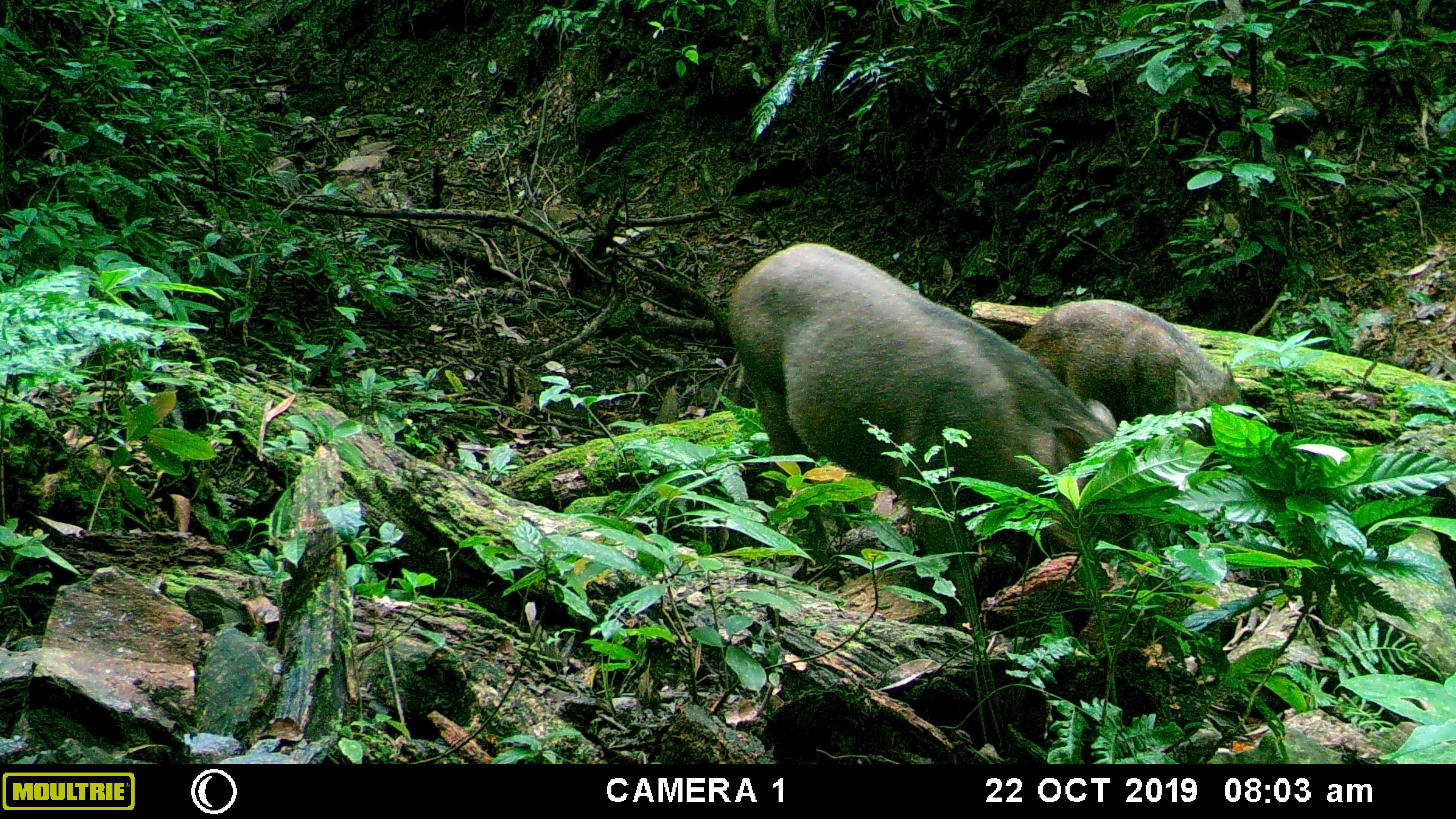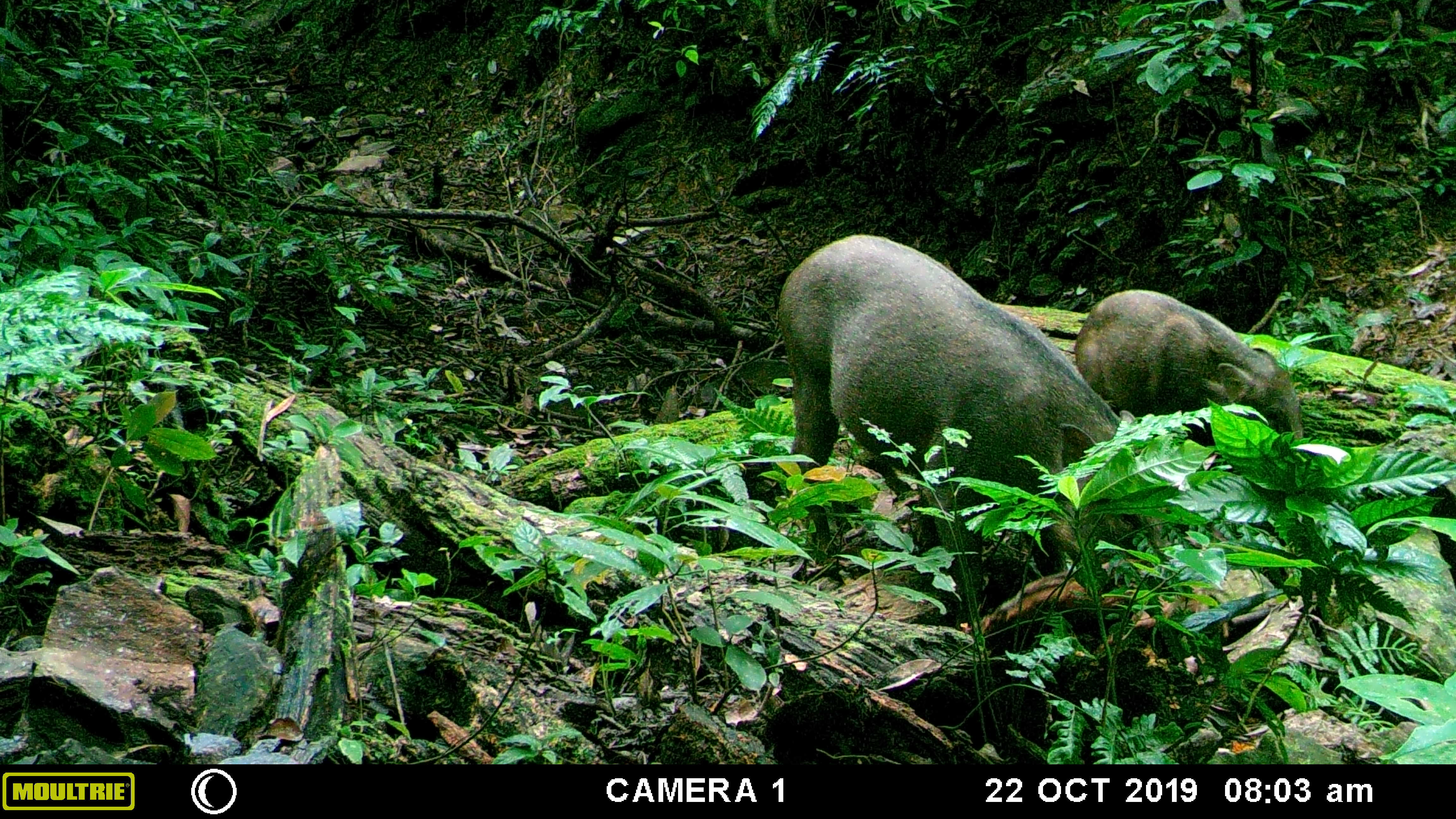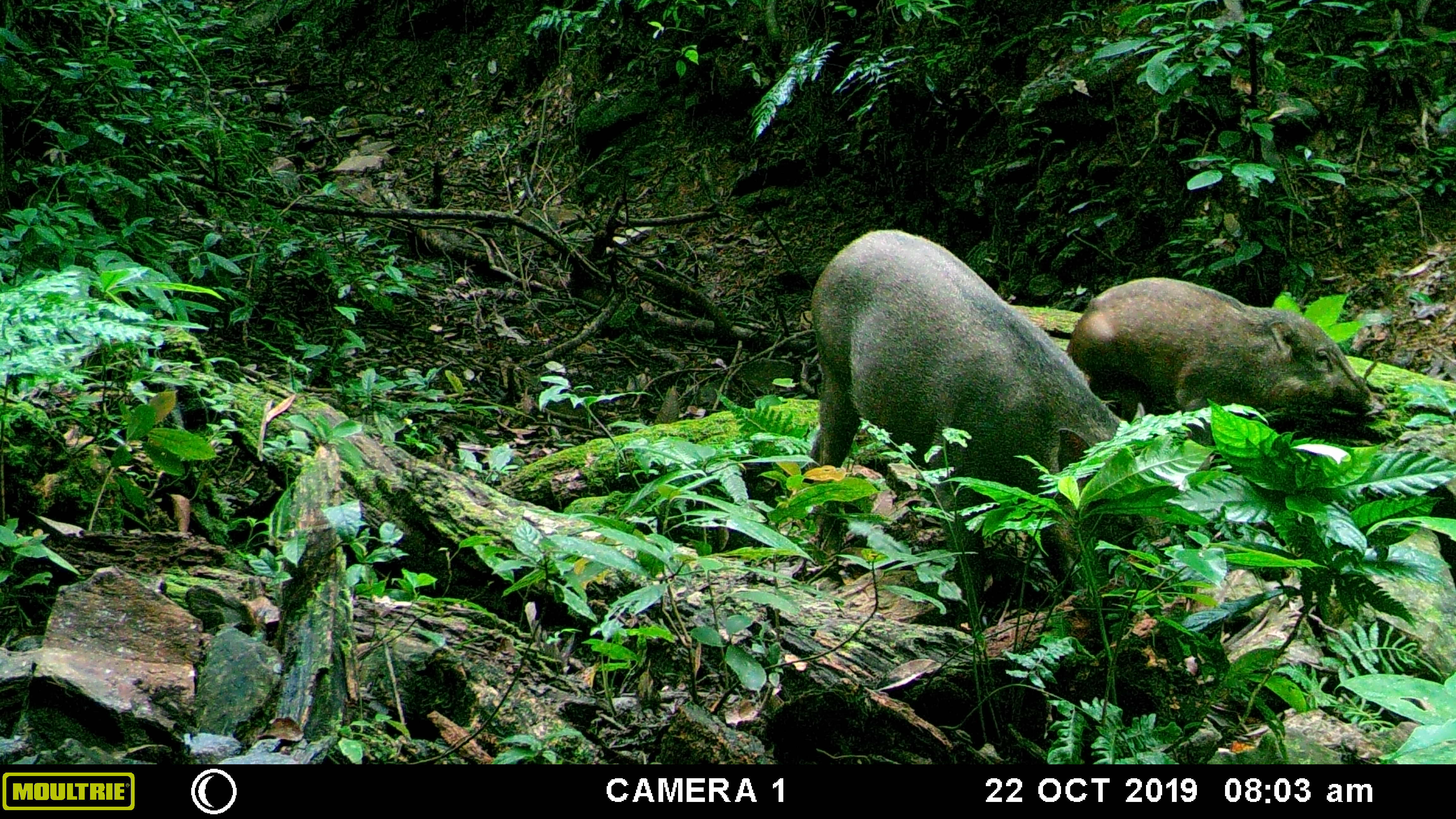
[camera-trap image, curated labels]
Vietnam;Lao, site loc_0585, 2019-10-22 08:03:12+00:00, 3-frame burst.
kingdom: Animalia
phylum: Chordata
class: Mammalia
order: Artiodactyla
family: Suidae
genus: Sus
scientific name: Sus scrofa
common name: eurasian wild pig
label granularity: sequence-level